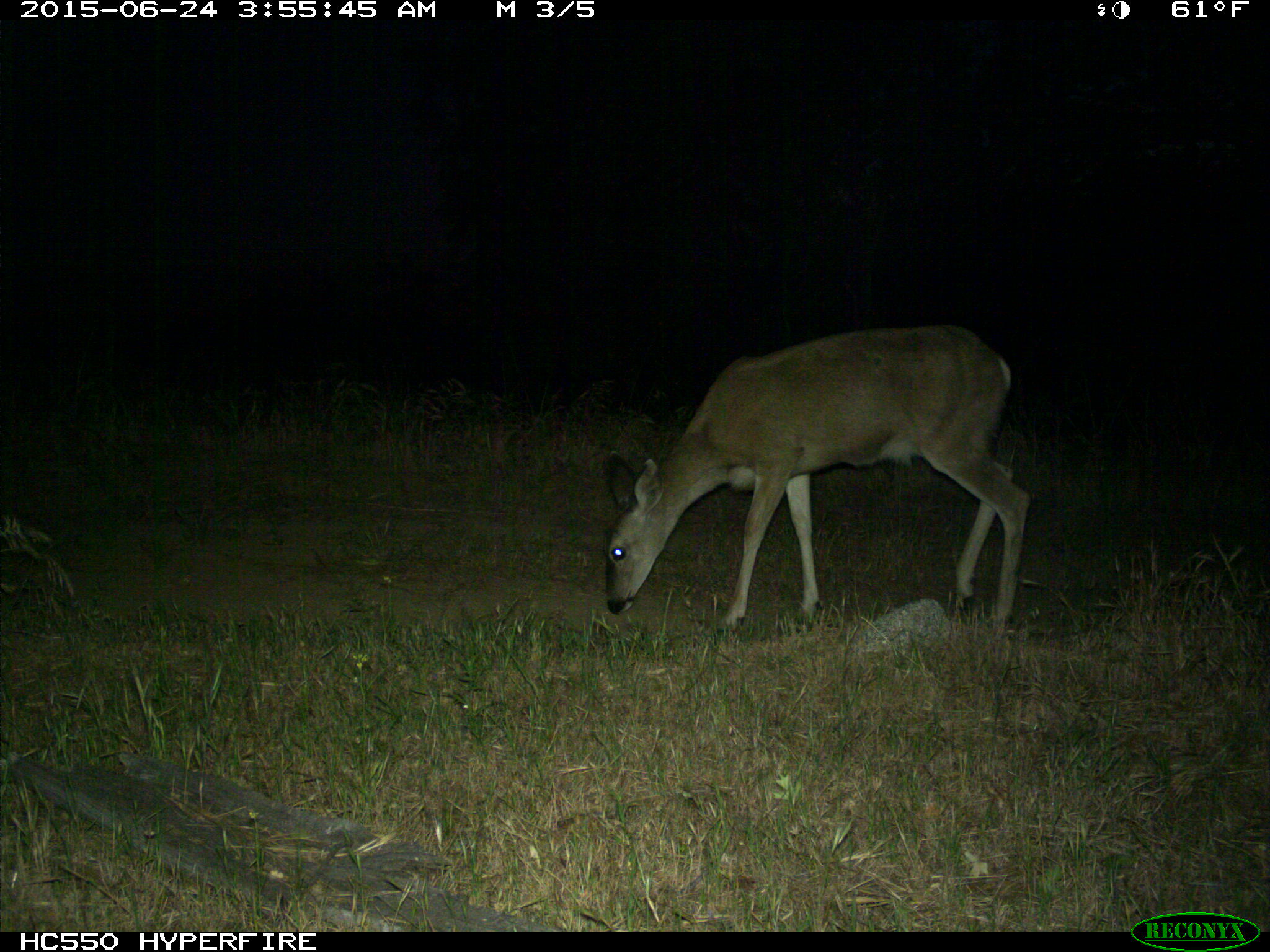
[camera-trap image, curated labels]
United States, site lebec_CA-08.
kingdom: Animalia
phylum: Chordata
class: Mammalia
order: Artiodactyla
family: Cervidae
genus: Odocoileus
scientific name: Odocoileus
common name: deer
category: unidentified deer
Unidentified deer (deer) (Odocoileus).